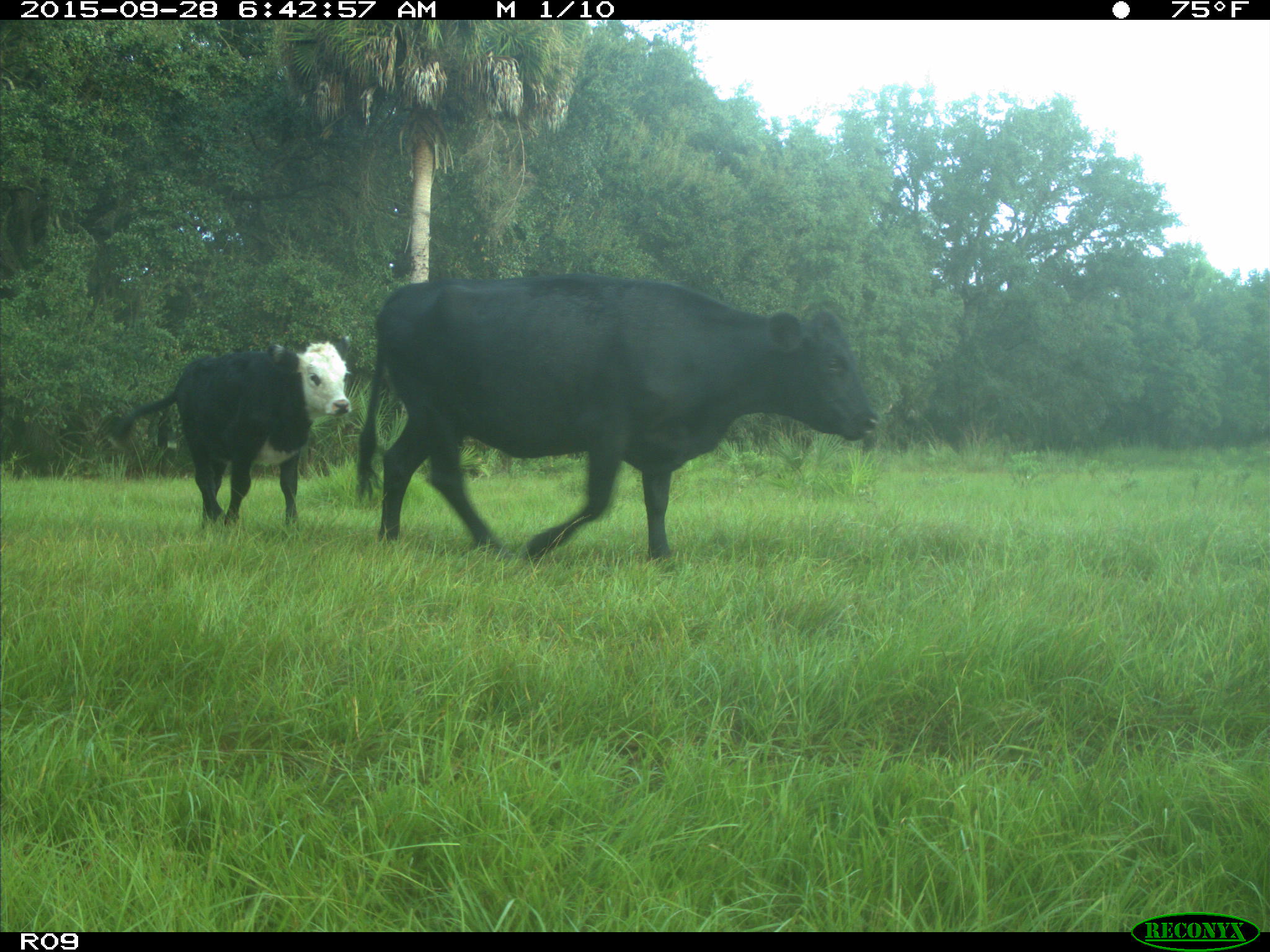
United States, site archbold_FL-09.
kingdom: Animalia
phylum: Chordata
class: Mammalia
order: Artiodactyla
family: Bovidae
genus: Bos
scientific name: Bos taurus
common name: domestic cow